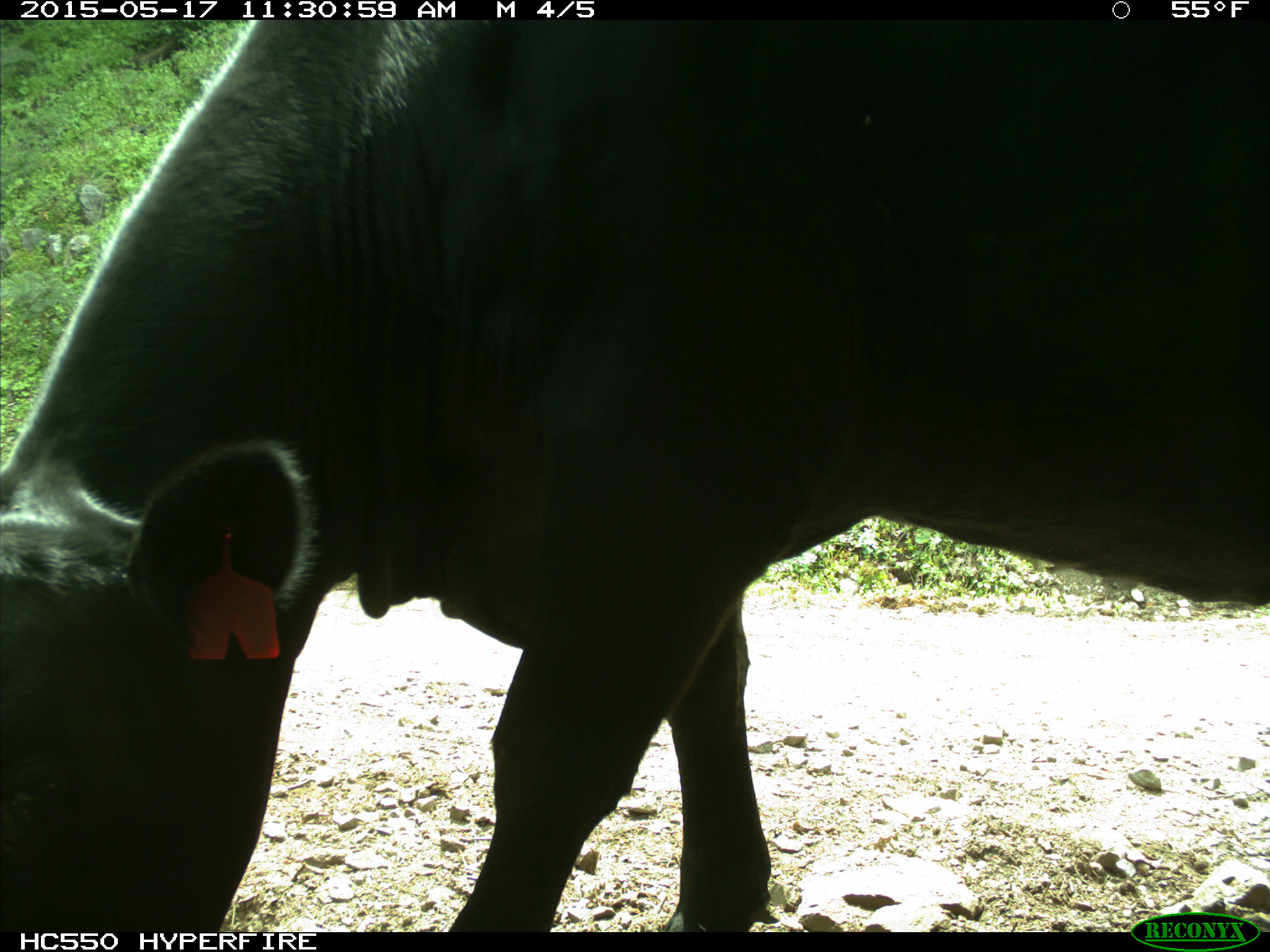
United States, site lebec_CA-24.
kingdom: Animalia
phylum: Chordata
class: Mammalia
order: Artiodactyla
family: Bovidae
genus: Bos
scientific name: Bos taurus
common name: domestic cow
Bos taurus (domestic cow).